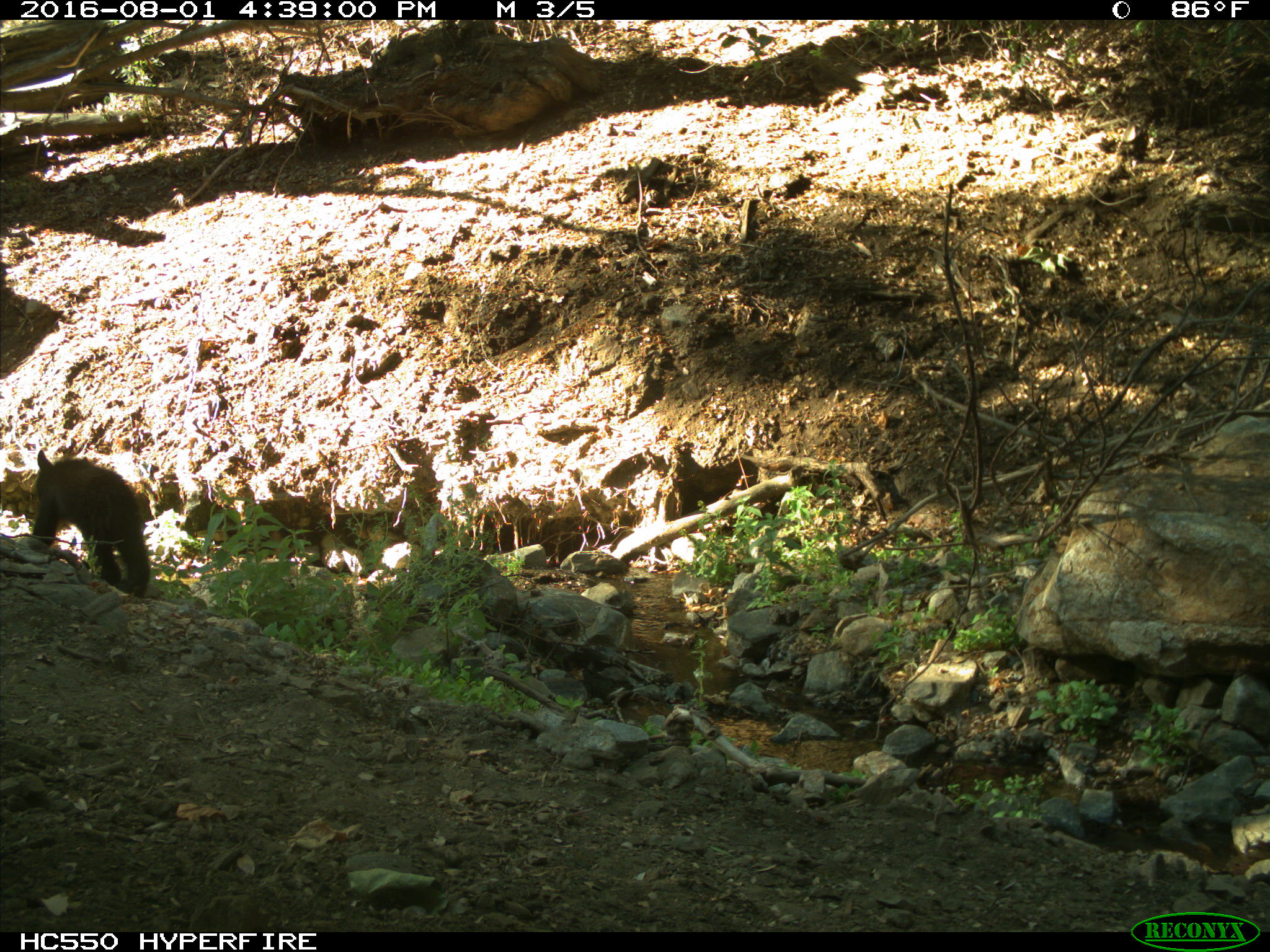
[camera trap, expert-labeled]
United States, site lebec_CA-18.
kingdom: Animalia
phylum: Chordata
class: Mammalia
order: Carnivora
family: Ursidae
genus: Ursus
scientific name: Ursus americanus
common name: american black bear